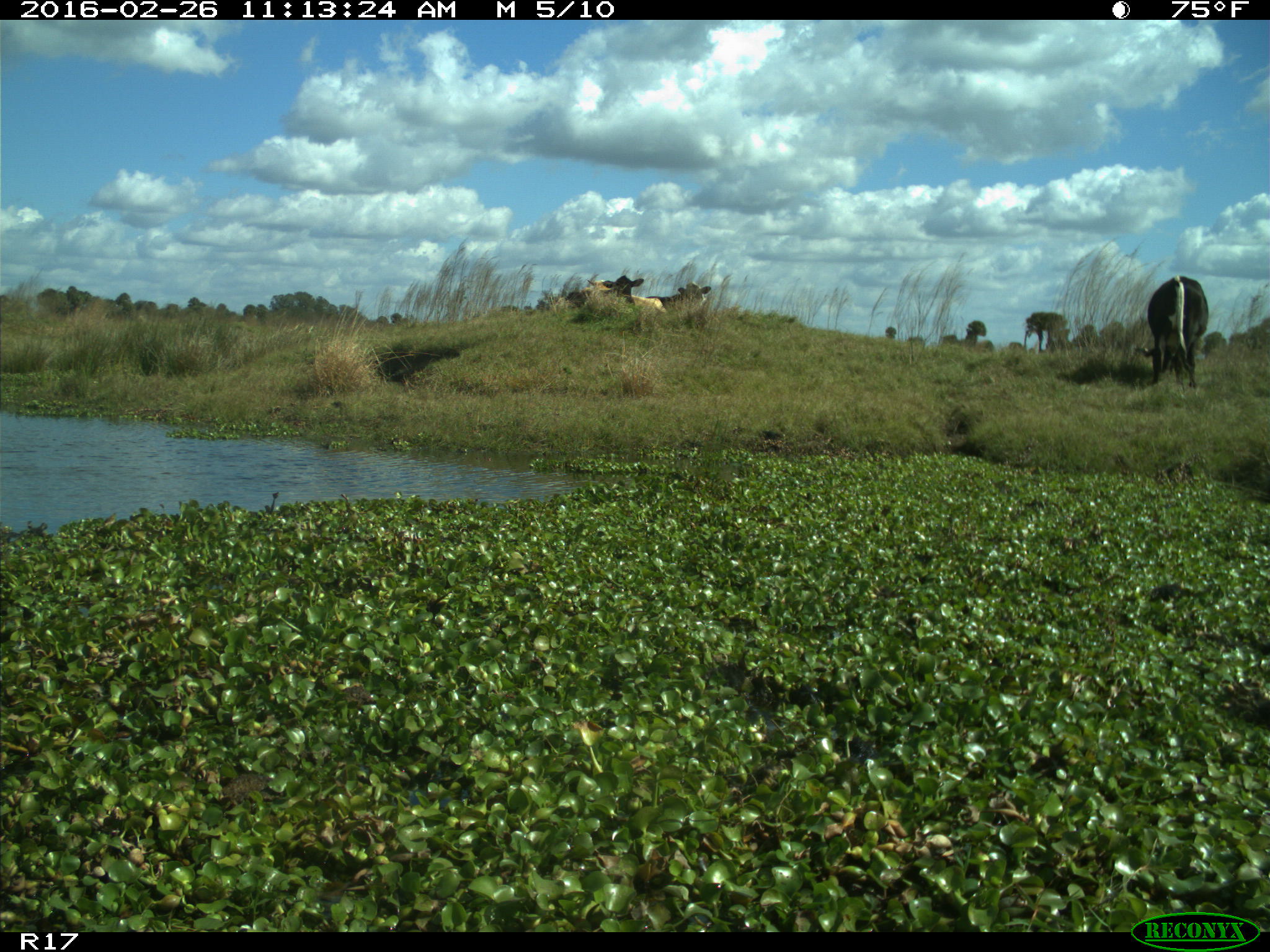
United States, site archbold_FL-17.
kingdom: Animalia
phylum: Chordata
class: Mammalia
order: Artiodactyla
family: Bovidae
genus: Bos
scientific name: Bos taurus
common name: domestic cow